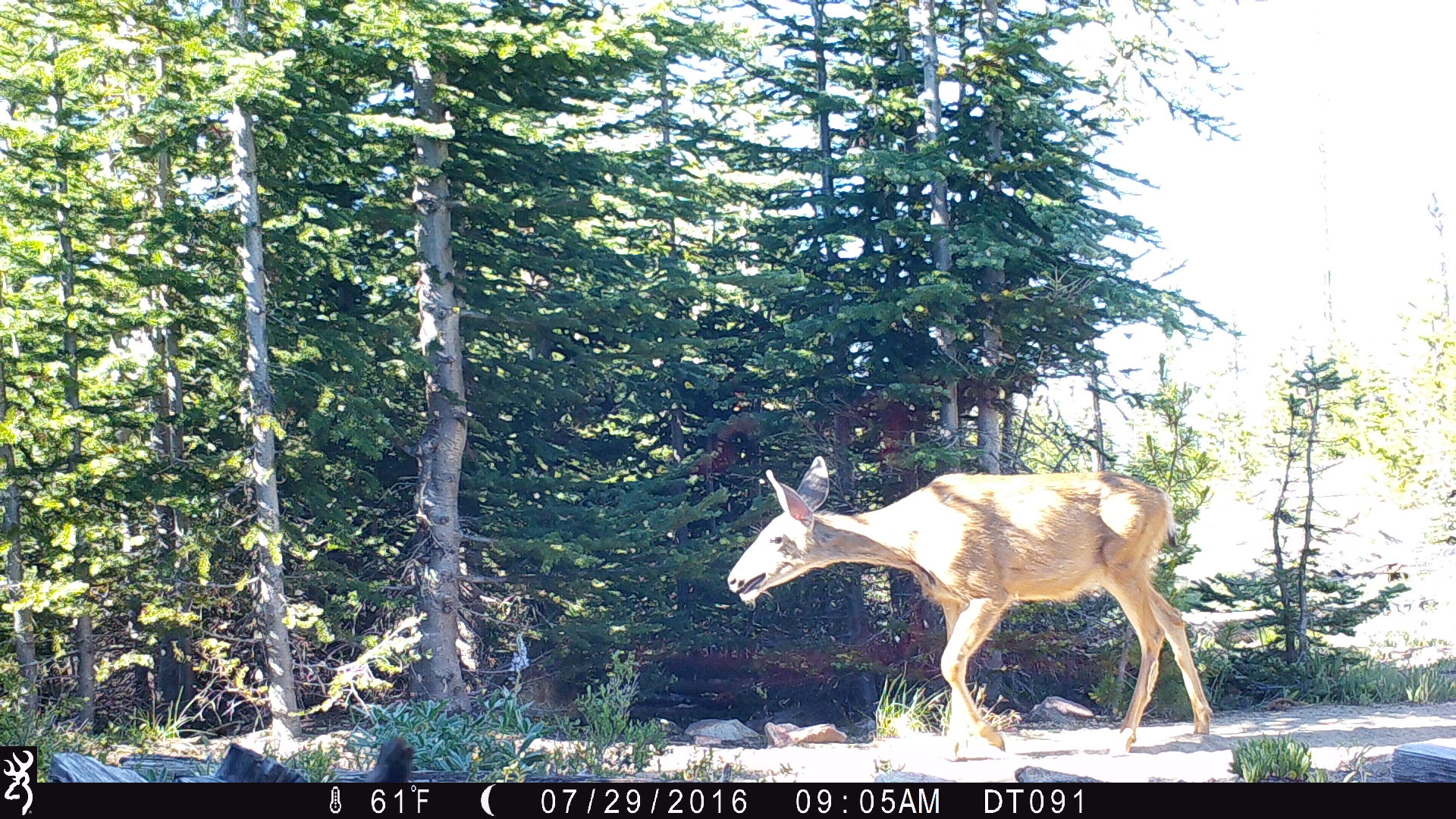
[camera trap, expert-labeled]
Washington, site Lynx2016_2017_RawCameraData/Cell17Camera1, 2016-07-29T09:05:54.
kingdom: Animalia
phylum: Chordata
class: Mammalia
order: Artiodactyla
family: Cervidae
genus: Odocoileus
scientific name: Odocoileus hemionus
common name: mule deer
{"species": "Odocoileus hemionus (mule deer)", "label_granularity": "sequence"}